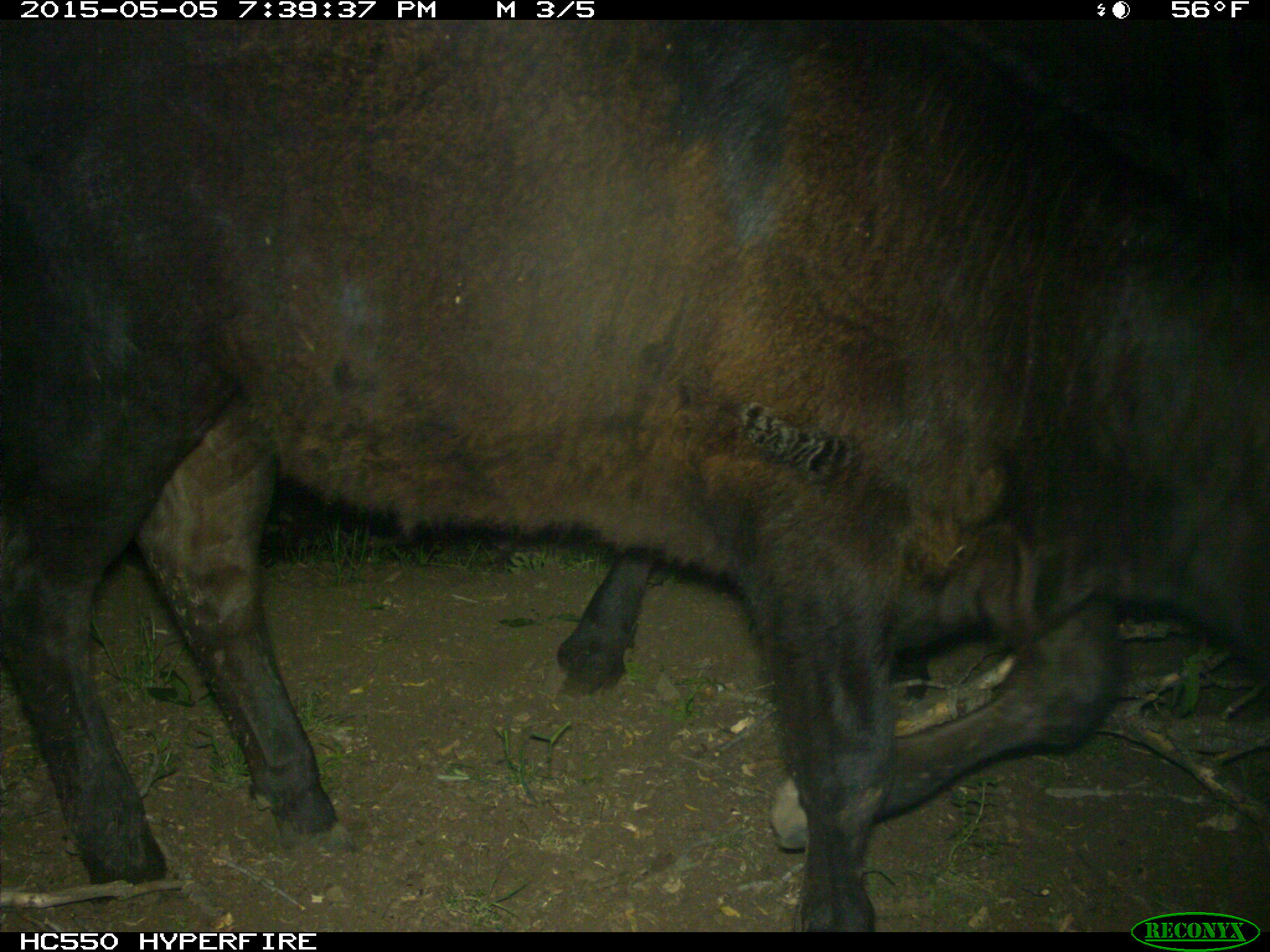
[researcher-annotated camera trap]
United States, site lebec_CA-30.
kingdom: Animalia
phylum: Chordata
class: Mammalia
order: Artiodactyla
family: Bovidae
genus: Bos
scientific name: Bos taurus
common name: domestic cow